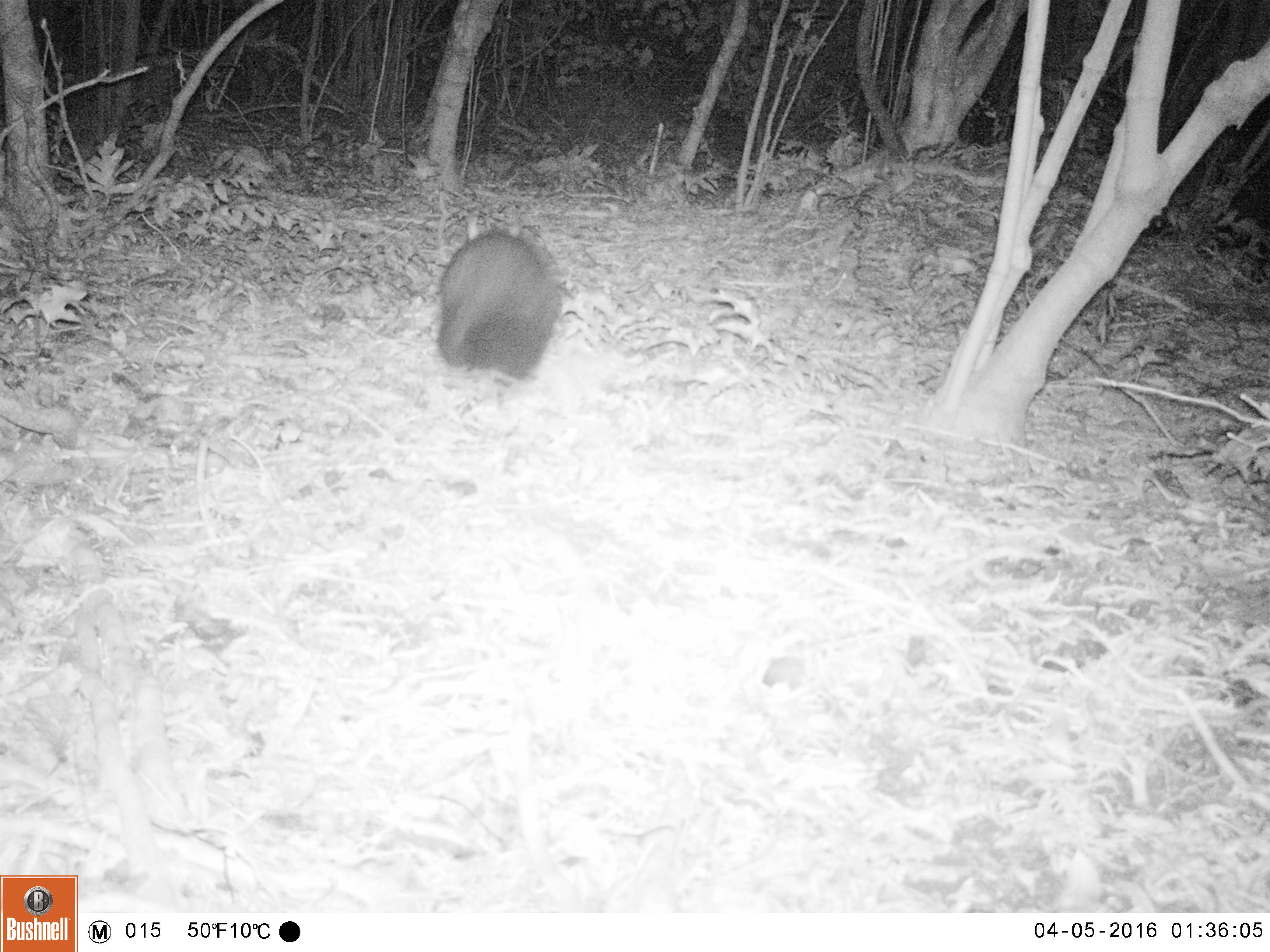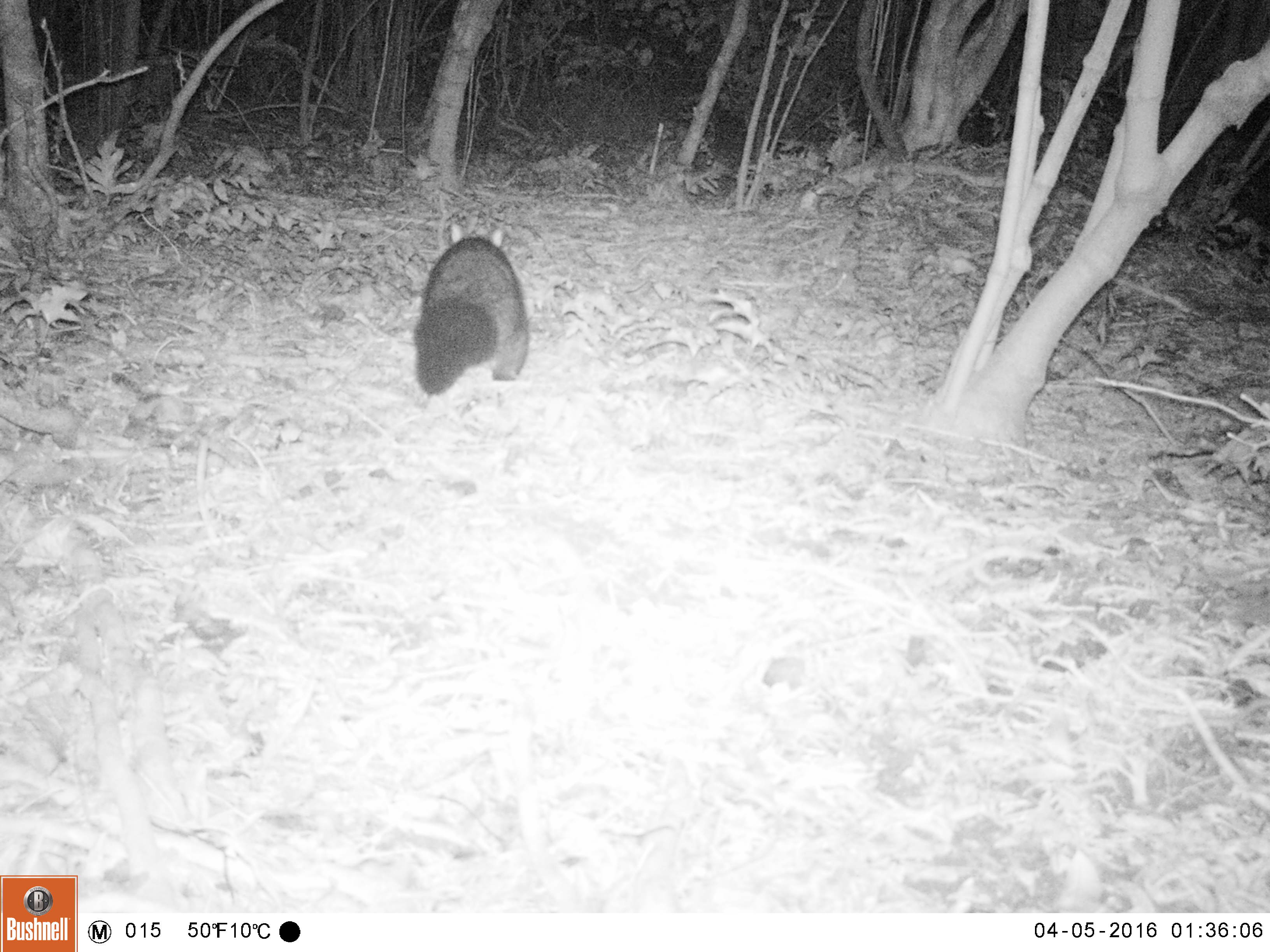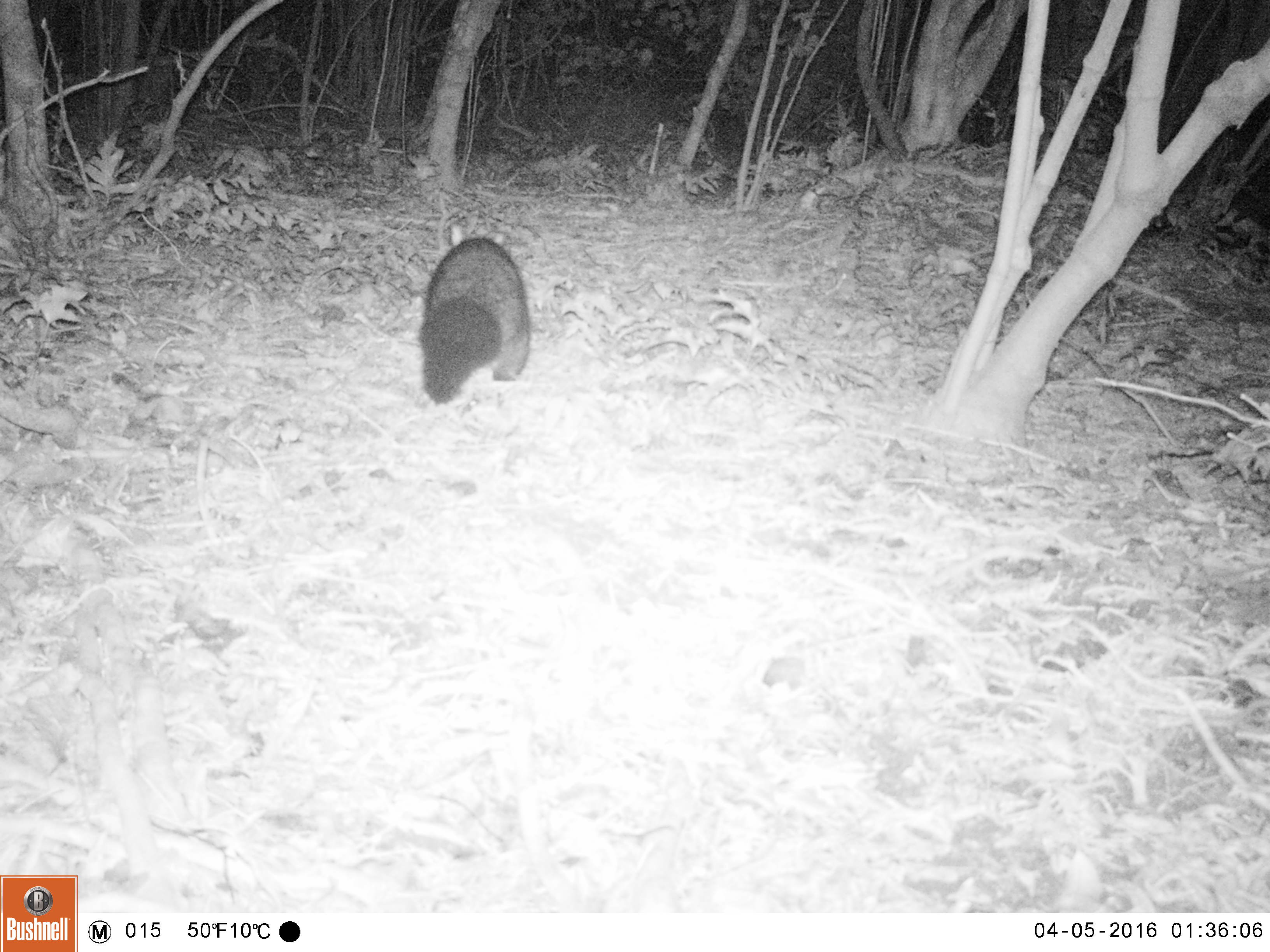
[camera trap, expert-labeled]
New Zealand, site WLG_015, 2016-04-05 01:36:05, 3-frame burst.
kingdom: Animalia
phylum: Chordata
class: Mammalia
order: Diprotodontia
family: Phalangeridae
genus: Trichosurus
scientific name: Trichosurus vulpecula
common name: common brushtail possum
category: possum